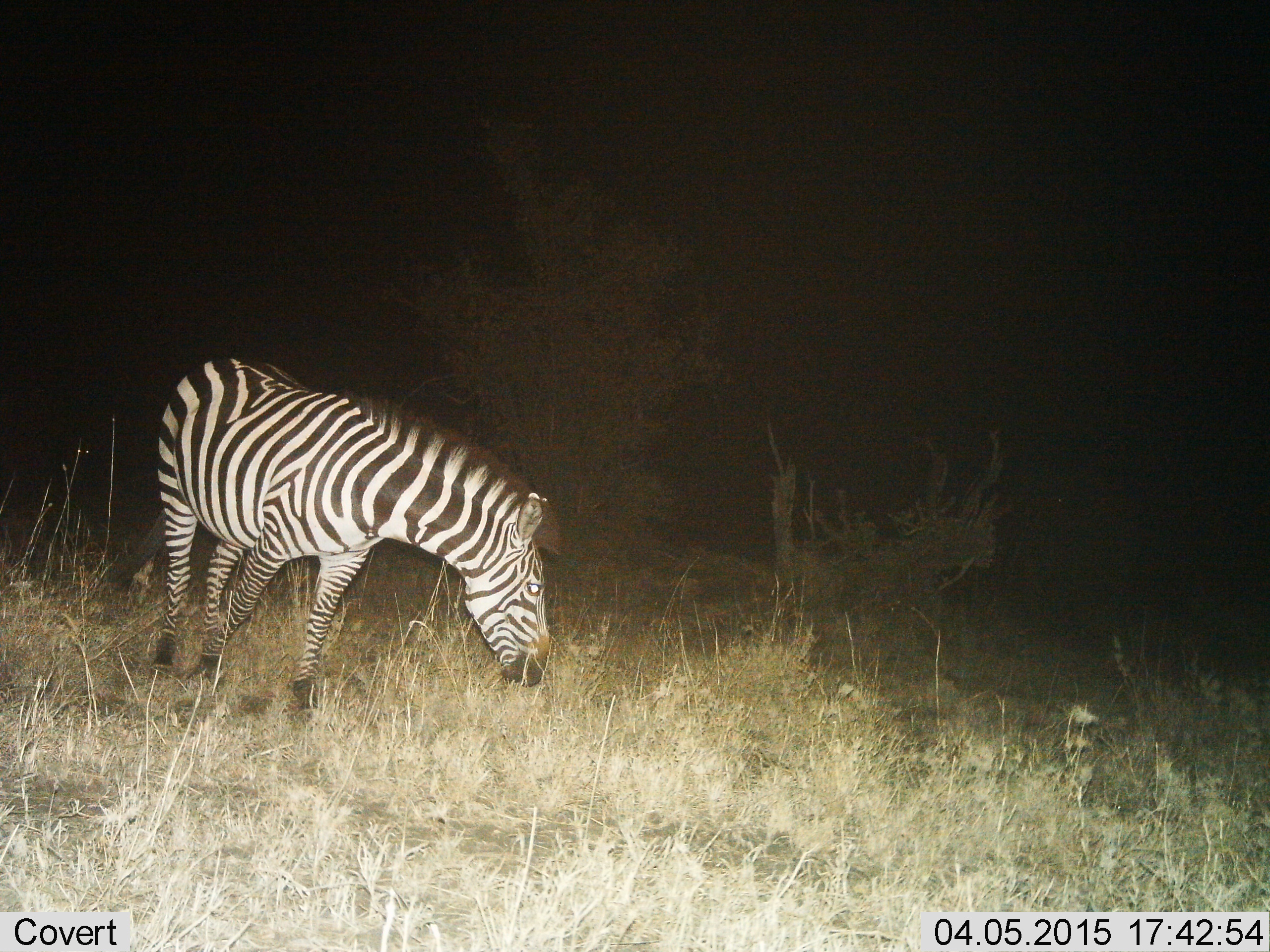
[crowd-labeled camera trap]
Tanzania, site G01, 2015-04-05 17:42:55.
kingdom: Animalia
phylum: Chordata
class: Mammalia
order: Perissodactyla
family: Equidae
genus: Equus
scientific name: Equus quagga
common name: plains zebra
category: zebra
Zebra (plains zebra) (Equus quagga), count 1. Behavior (volunteer vote fractions): standing 10%, resting 0%, moving 0%, interacting 0%. Young present (vote fraction): 0%. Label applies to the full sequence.